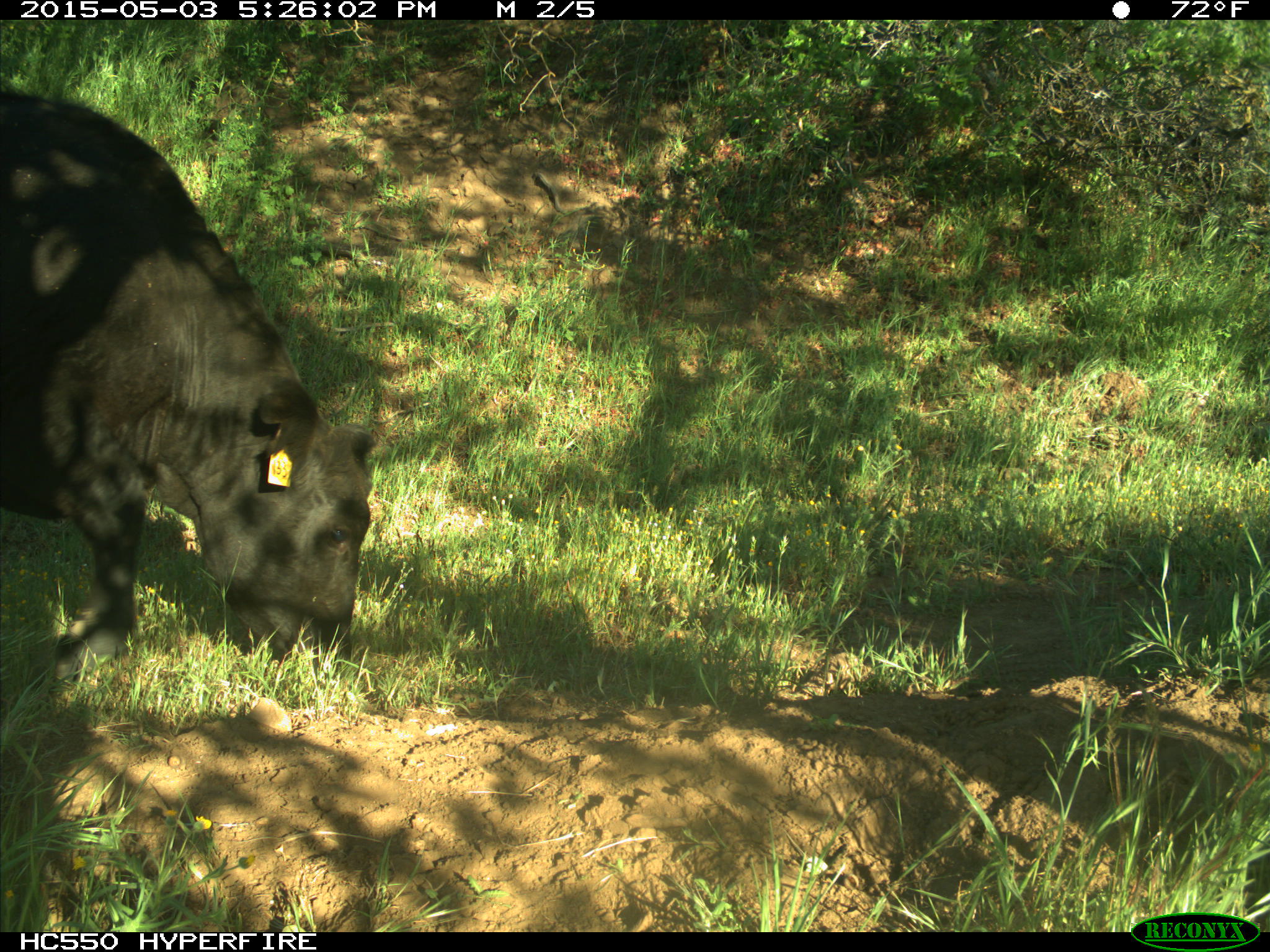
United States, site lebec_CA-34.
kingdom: Animalia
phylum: Chordata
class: Mammalia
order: Artiodactyla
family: Bovidae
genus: Bos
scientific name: Bos taurus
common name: domestic cow